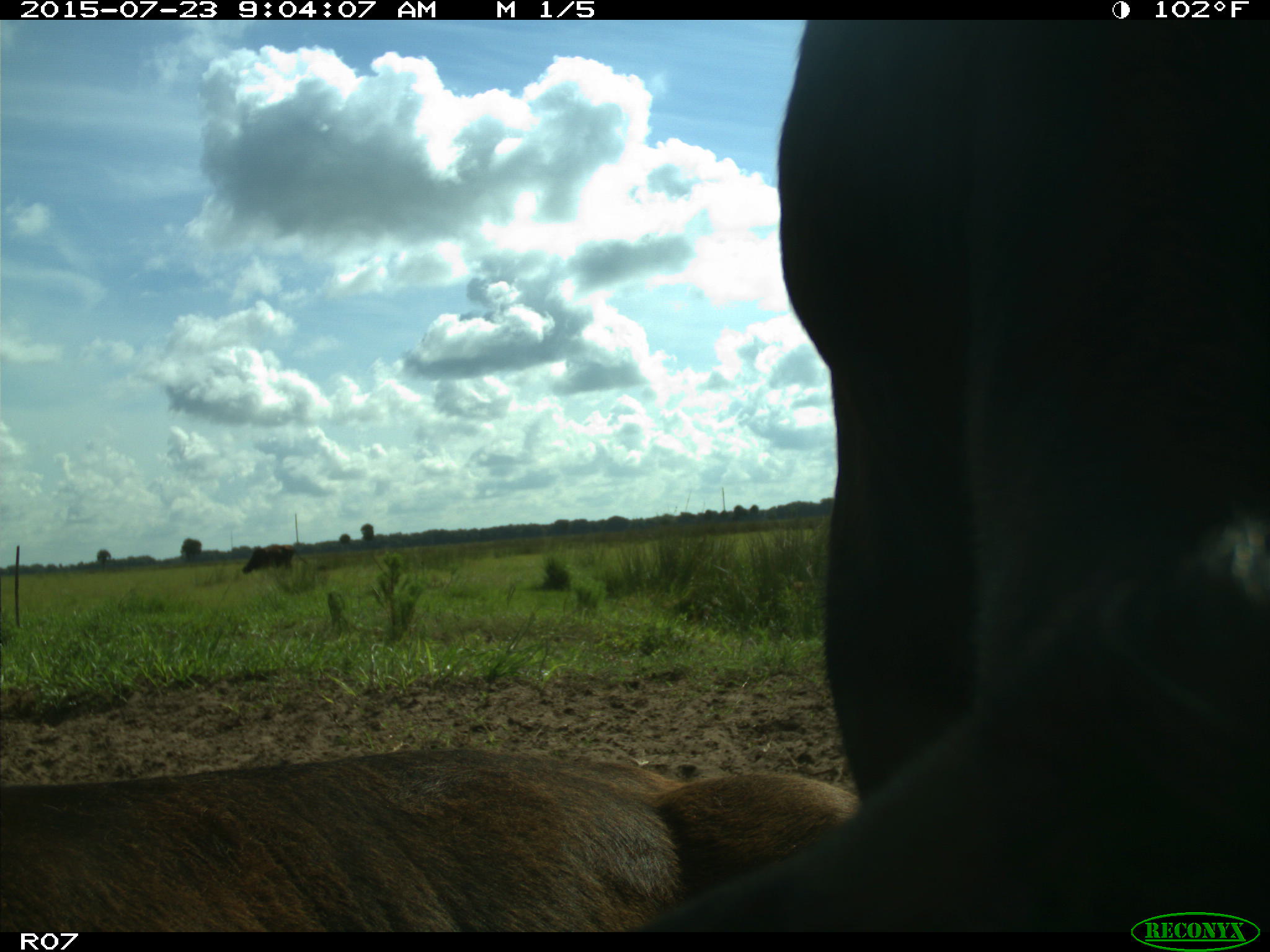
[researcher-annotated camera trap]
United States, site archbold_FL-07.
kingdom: Animalia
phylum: Chordata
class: Mammalia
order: Artiodactyla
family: Bovidae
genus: Bos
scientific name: Bos taurus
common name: domestic cow